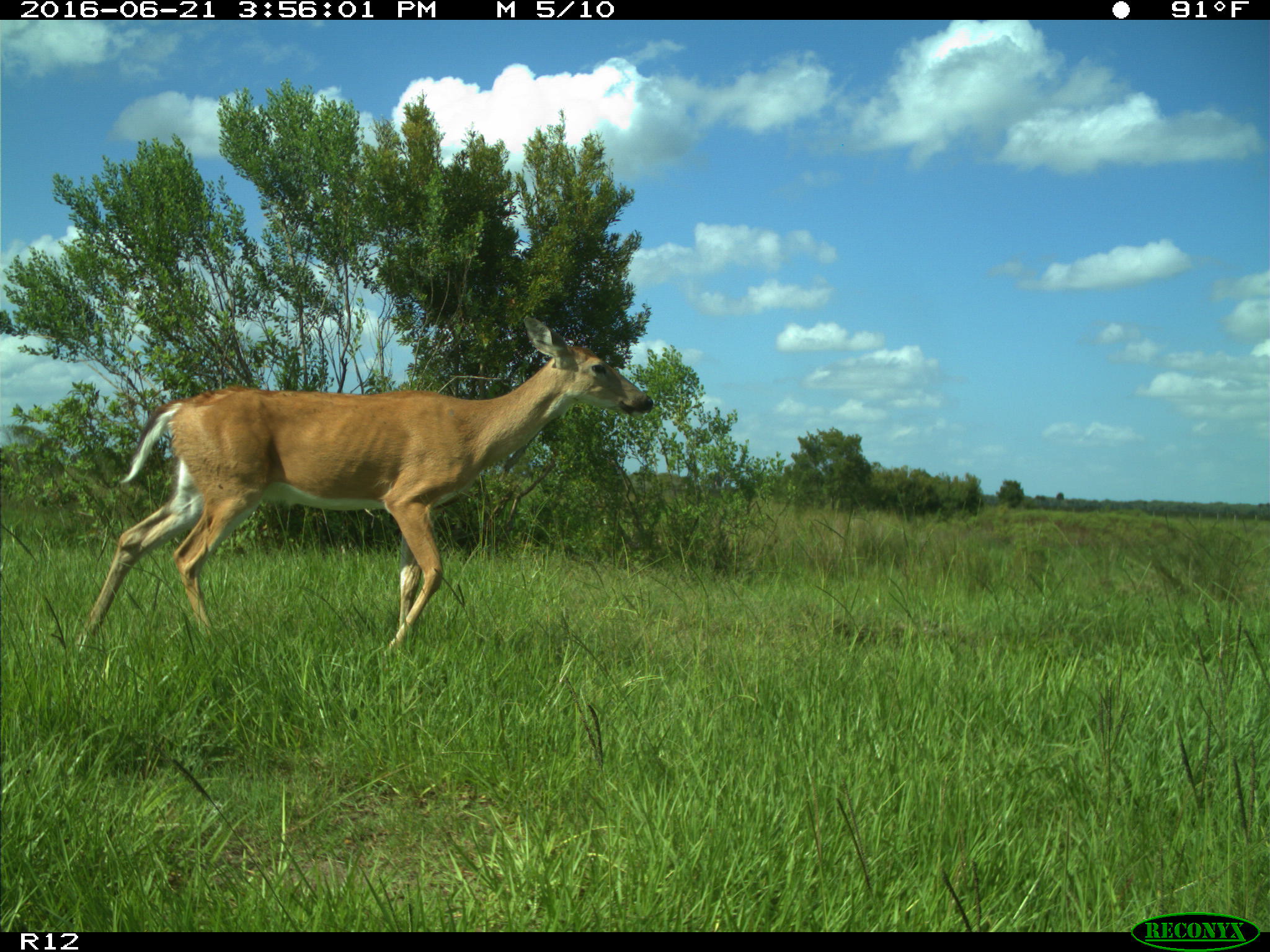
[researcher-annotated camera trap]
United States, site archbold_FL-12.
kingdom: Animalia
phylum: Chordata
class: Mammalia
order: Artiodactyla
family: Cervidae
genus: Odocoileus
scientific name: Odocoileus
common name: deer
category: unidentified deer